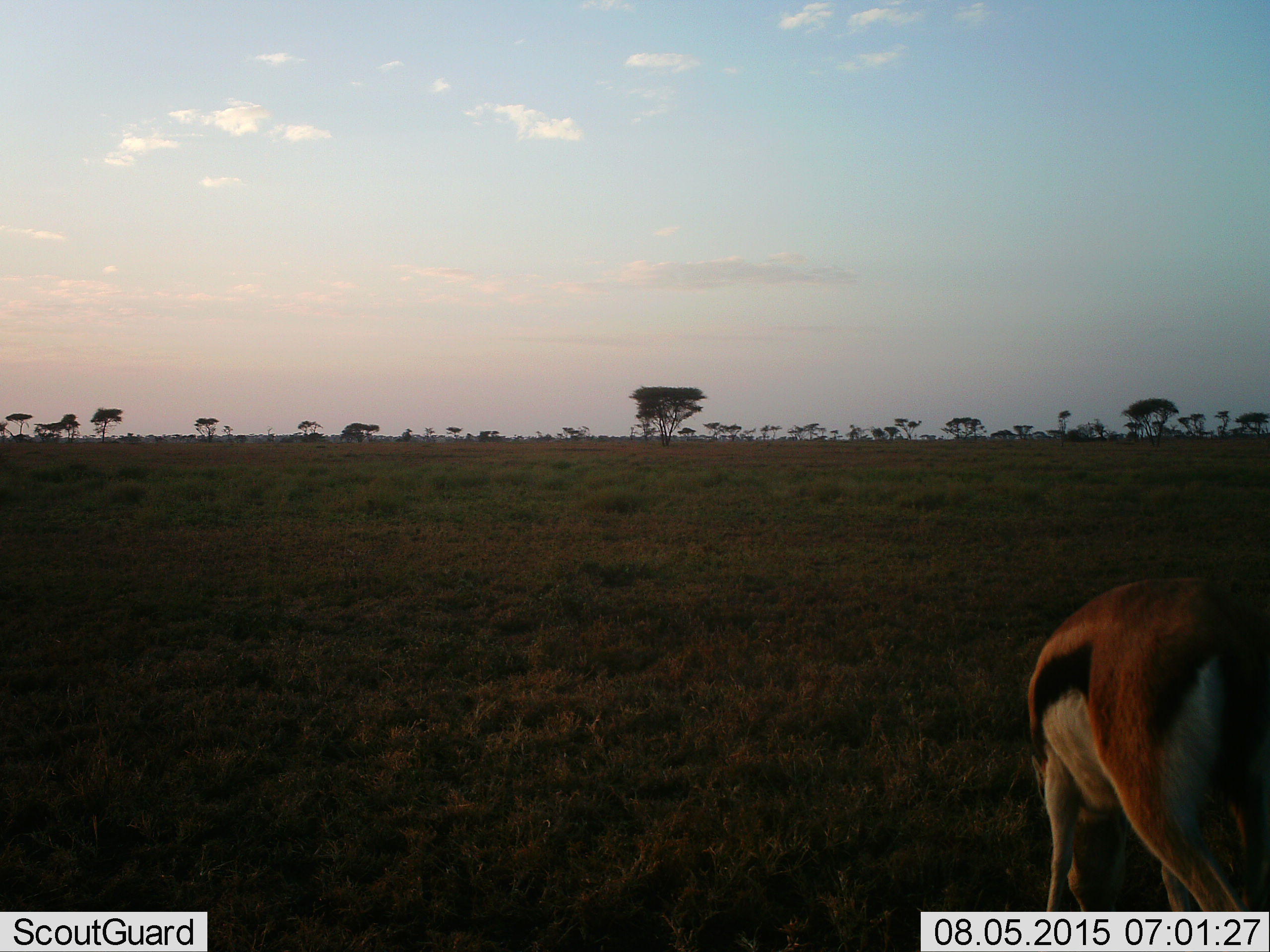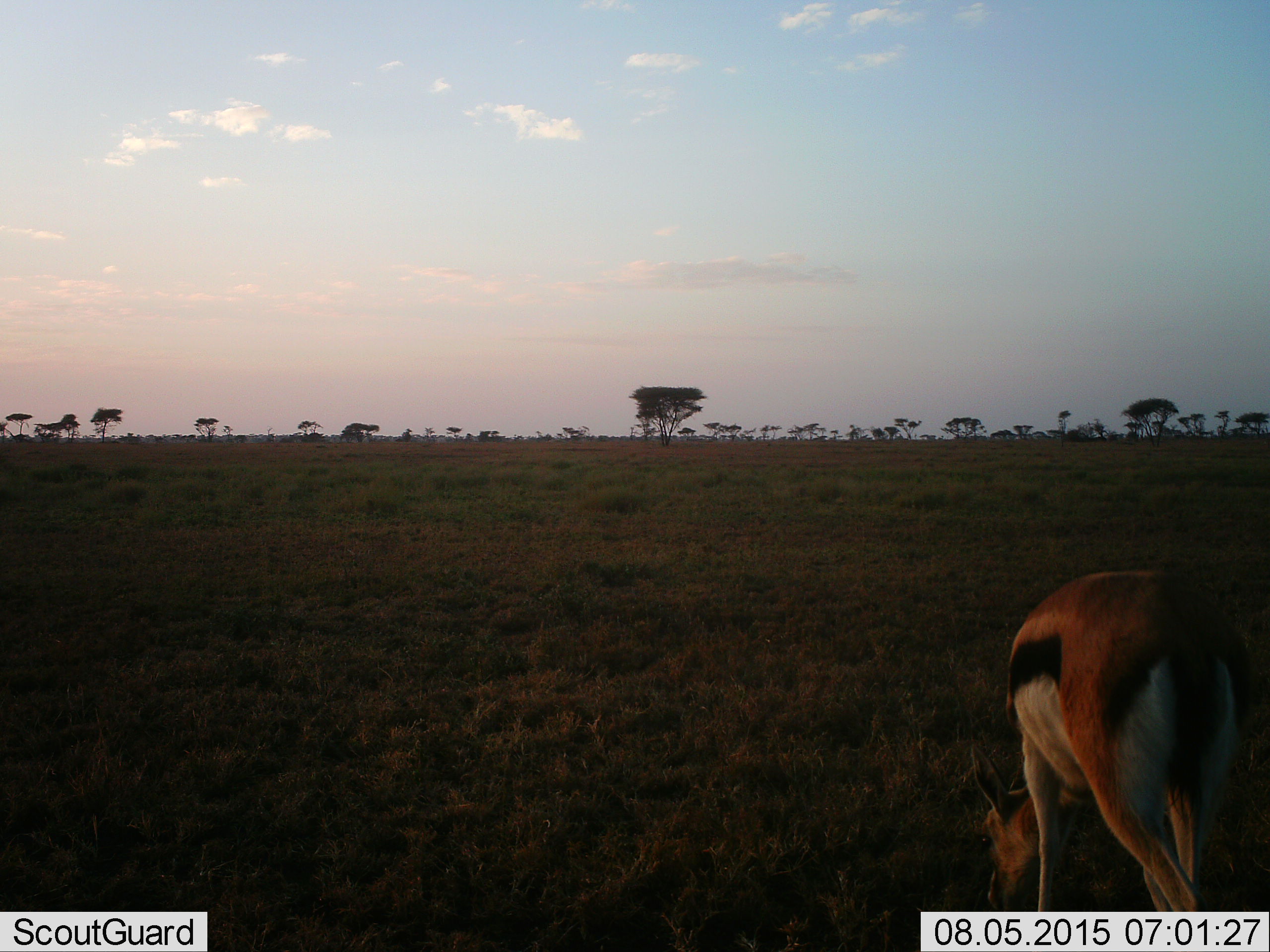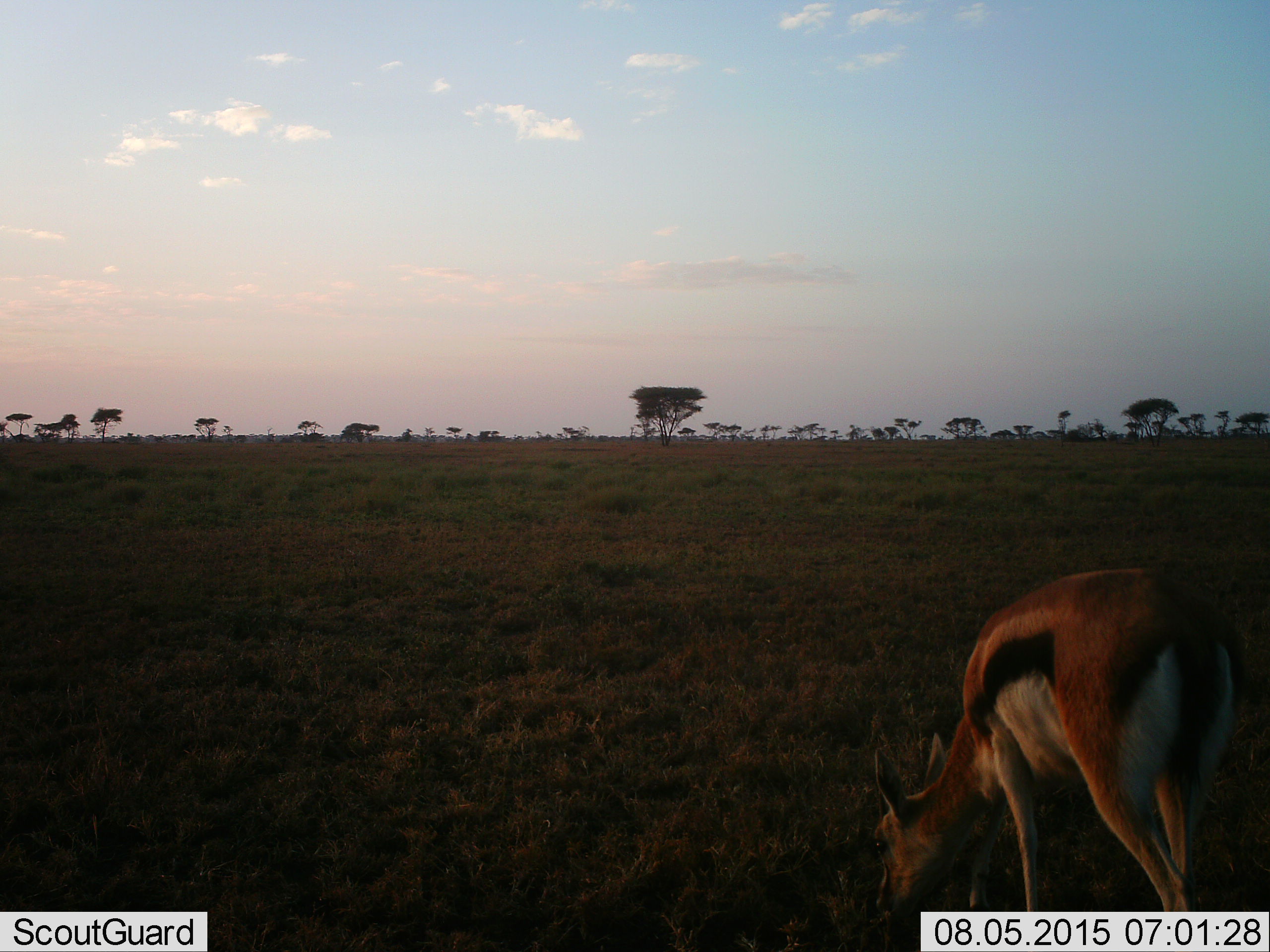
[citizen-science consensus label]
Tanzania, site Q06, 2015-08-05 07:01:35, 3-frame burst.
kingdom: Animalia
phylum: Chordata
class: Mammalia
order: Artiodactyla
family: Bovidae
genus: Eudorcas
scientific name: Eudorcas thomsonii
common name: thomson's gazelle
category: gazellethomsons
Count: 1.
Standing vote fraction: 12%.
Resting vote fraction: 12%.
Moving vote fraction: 25%.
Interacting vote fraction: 0%.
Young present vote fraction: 0%.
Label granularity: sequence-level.